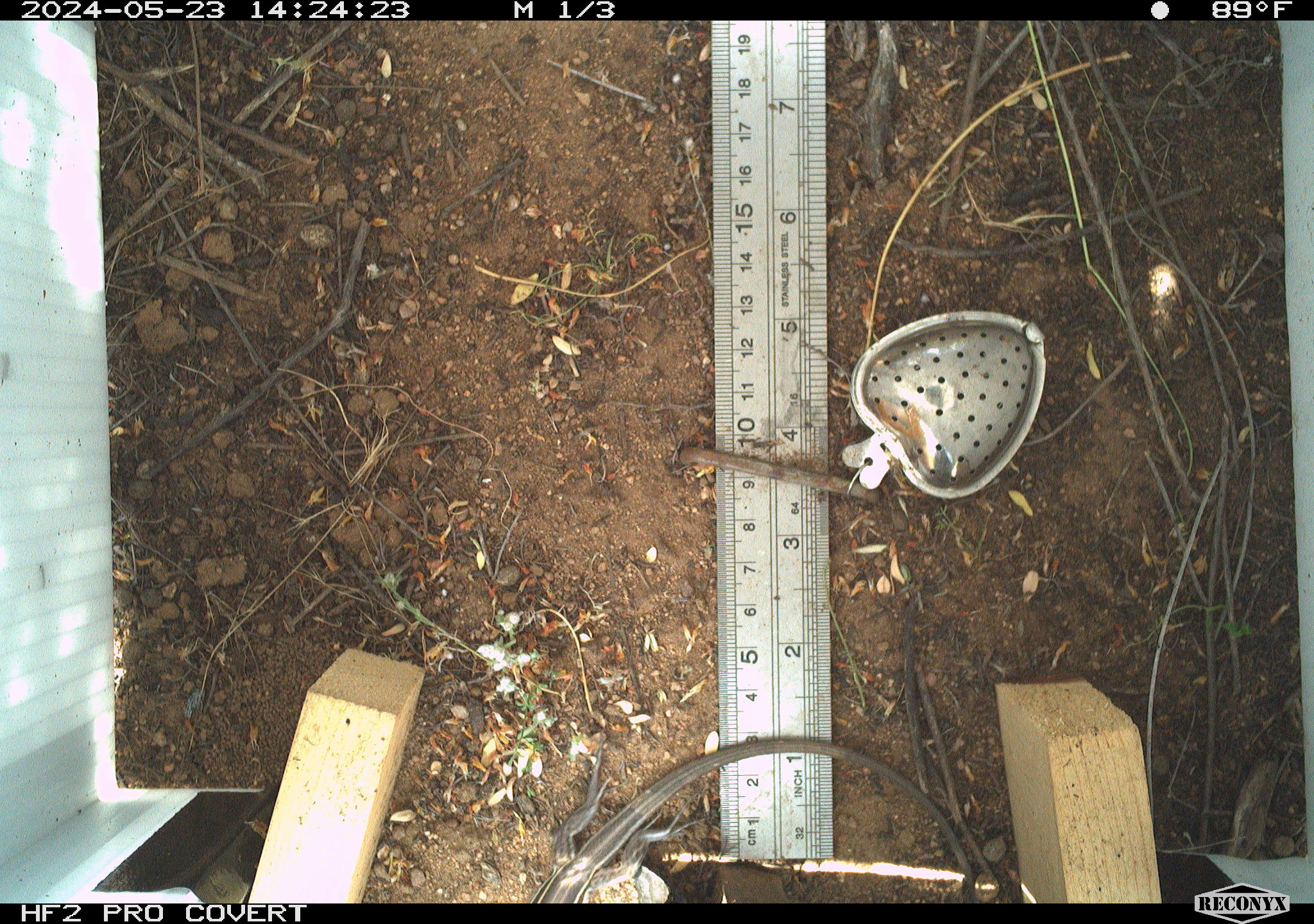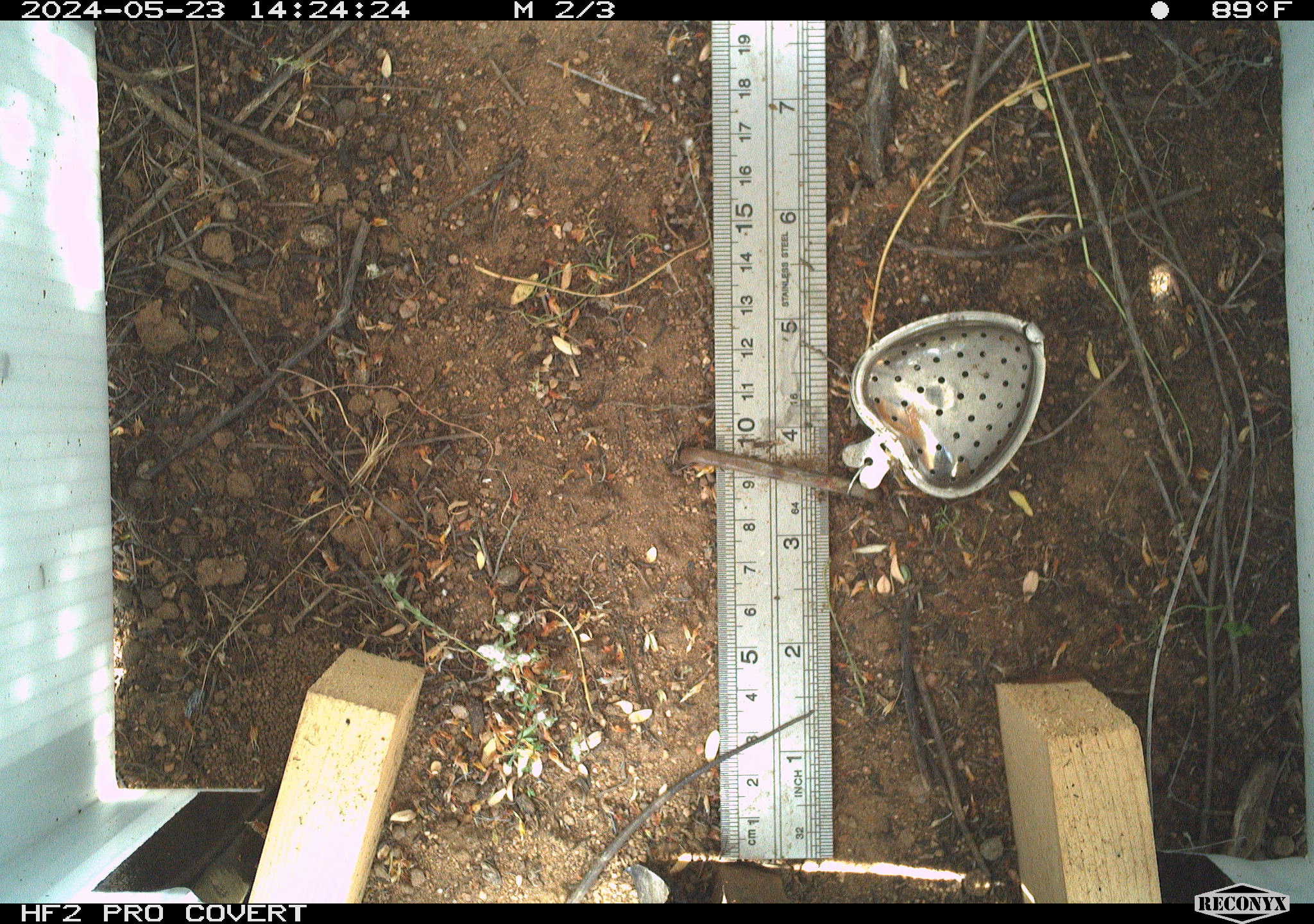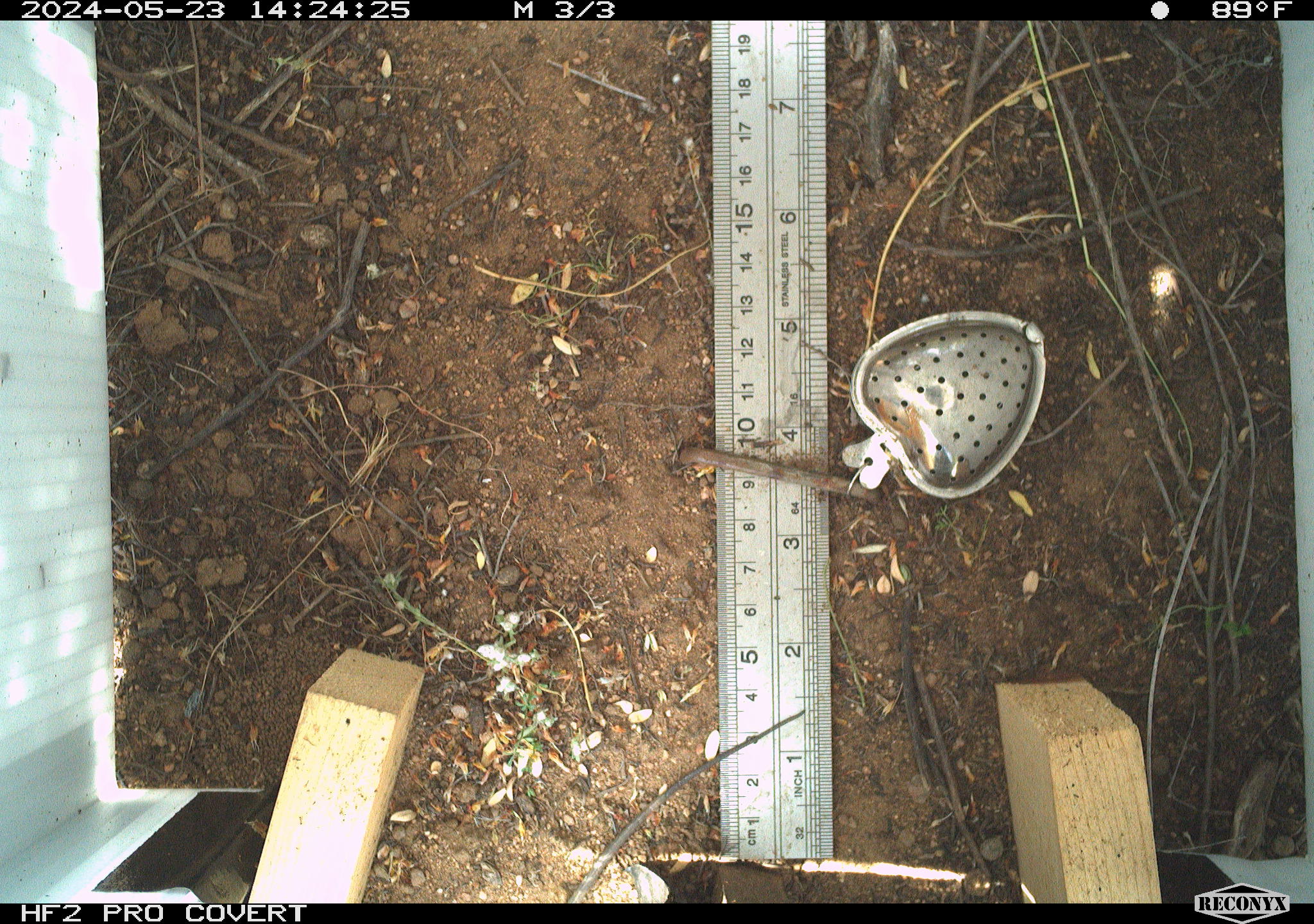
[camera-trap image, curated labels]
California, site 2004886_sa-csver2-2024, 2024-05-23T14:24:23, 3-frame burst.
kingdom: Animalia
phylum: Chordata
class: Reptilia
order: Squamata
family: Scincidae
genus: Plestiodon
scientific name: Plestiodon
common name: blue-tailed skinks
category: plestiodon species